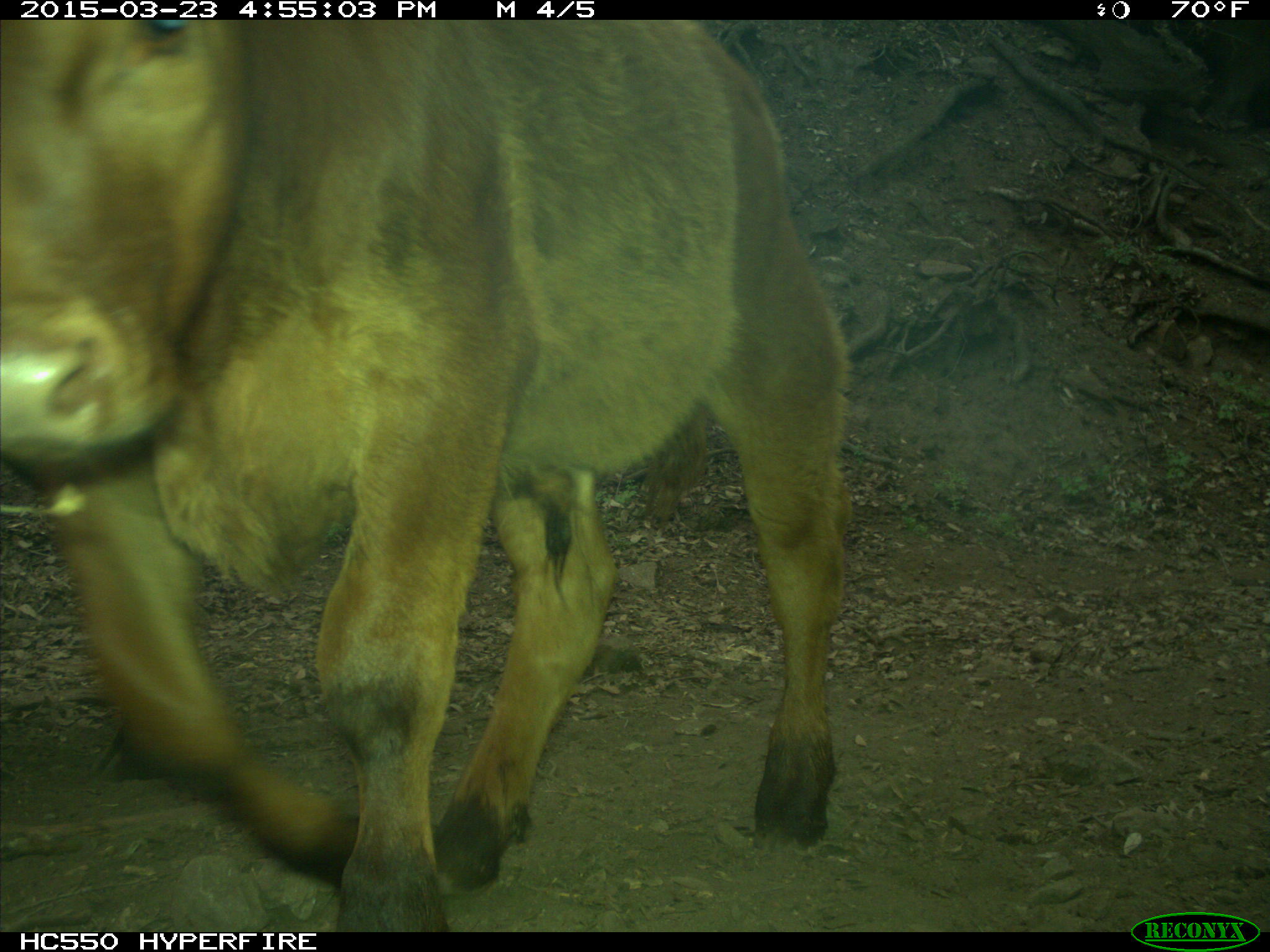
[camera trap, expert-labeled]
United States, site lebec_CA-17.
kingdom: Animalia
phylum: Chordata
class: Mammalia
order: Artiodactyla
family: Bovidae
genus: Bos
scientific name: Bos taurus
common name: domestic cow